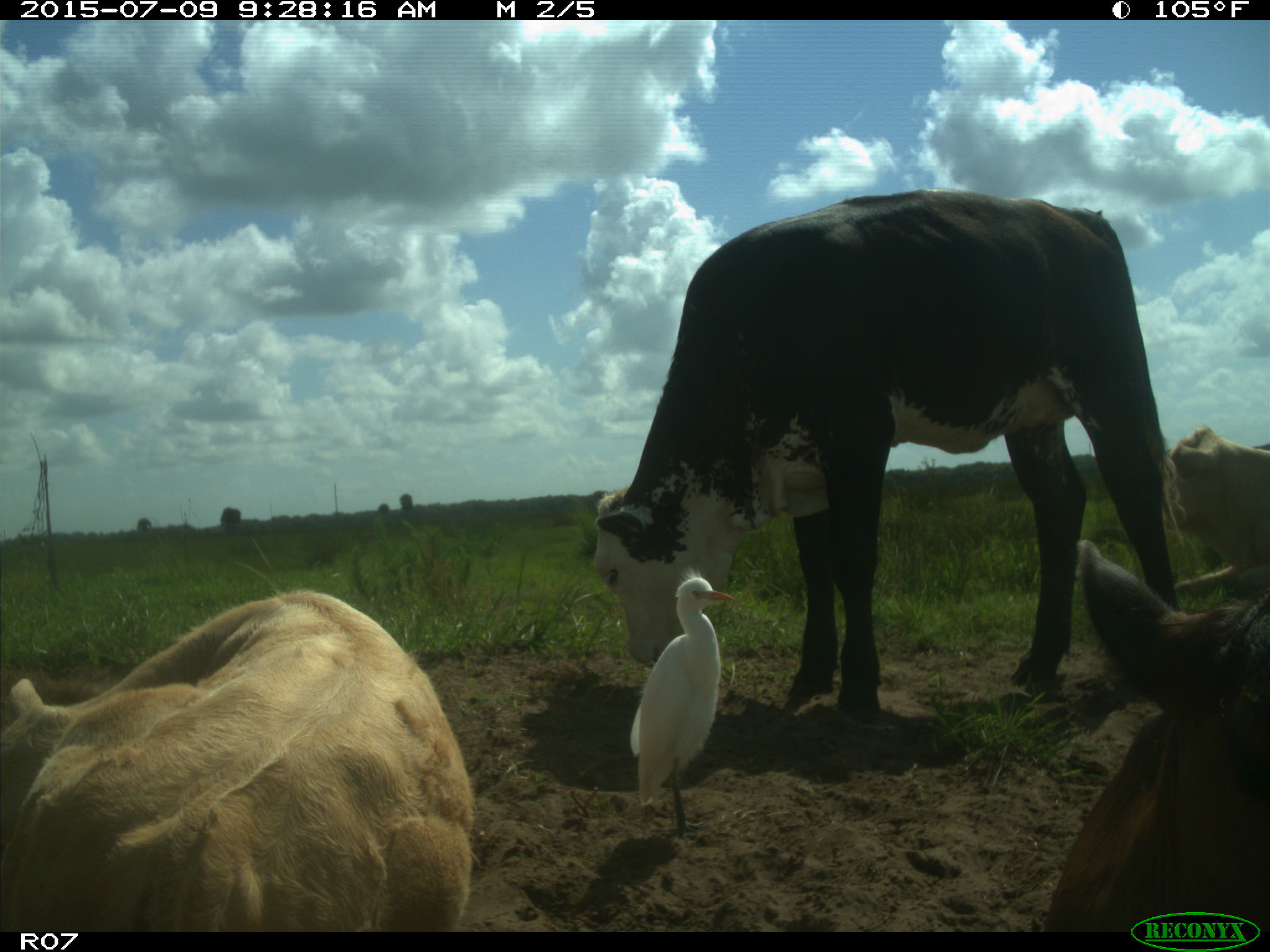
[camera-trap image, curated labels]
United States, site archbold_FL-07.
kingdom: Animalia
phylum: Chordata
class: Mammalia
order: Artiodactyla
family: Bovidae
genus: Bos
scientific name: Bos taurus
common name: domestic cow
Bos taurus (domestic cow).